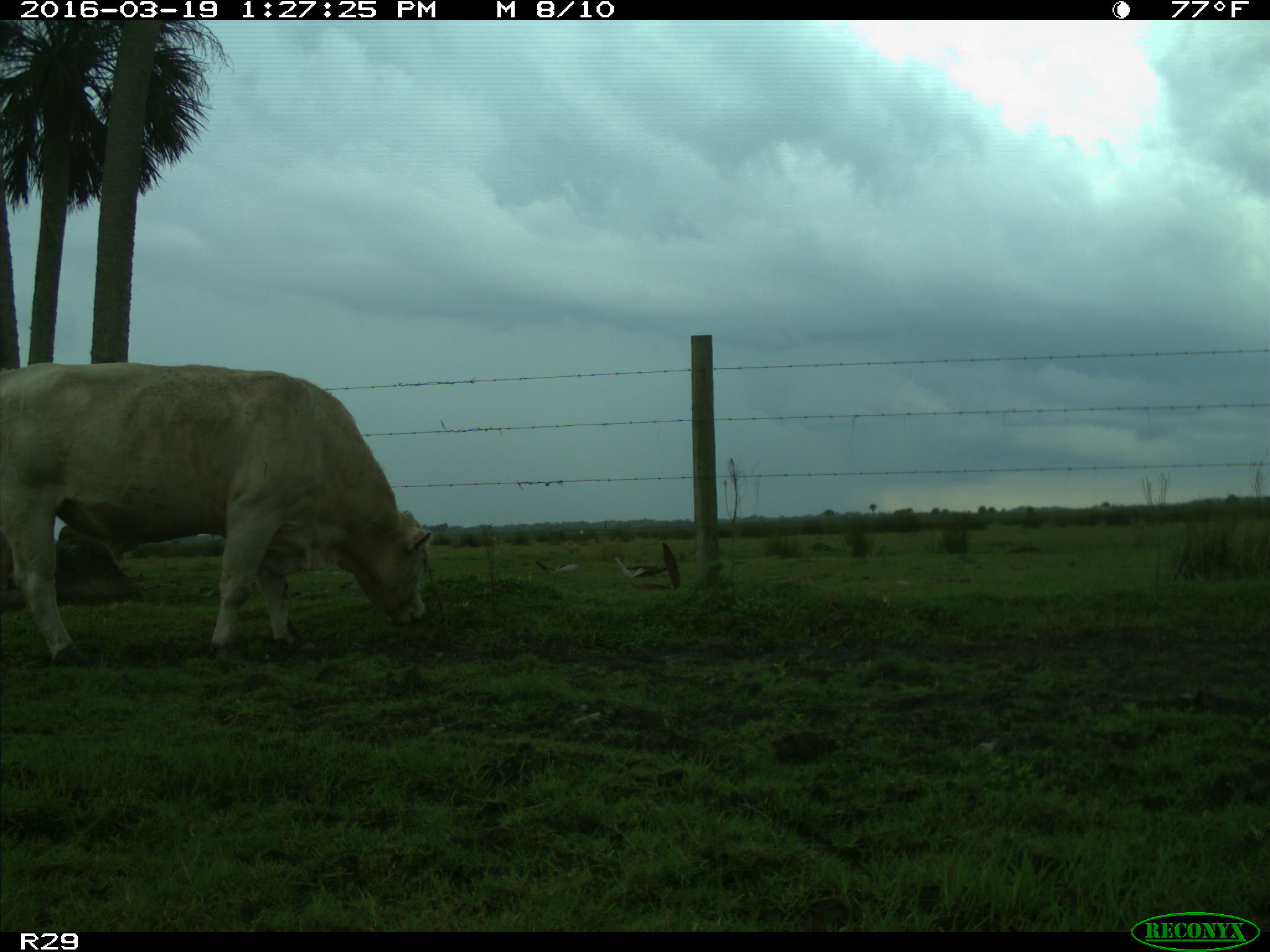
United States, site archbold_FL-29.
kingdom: Animalia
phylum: Chordata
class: Mammalia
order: Artiodactyla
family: Bovidae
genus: Bos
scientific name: Bos taurus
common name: domestic cow